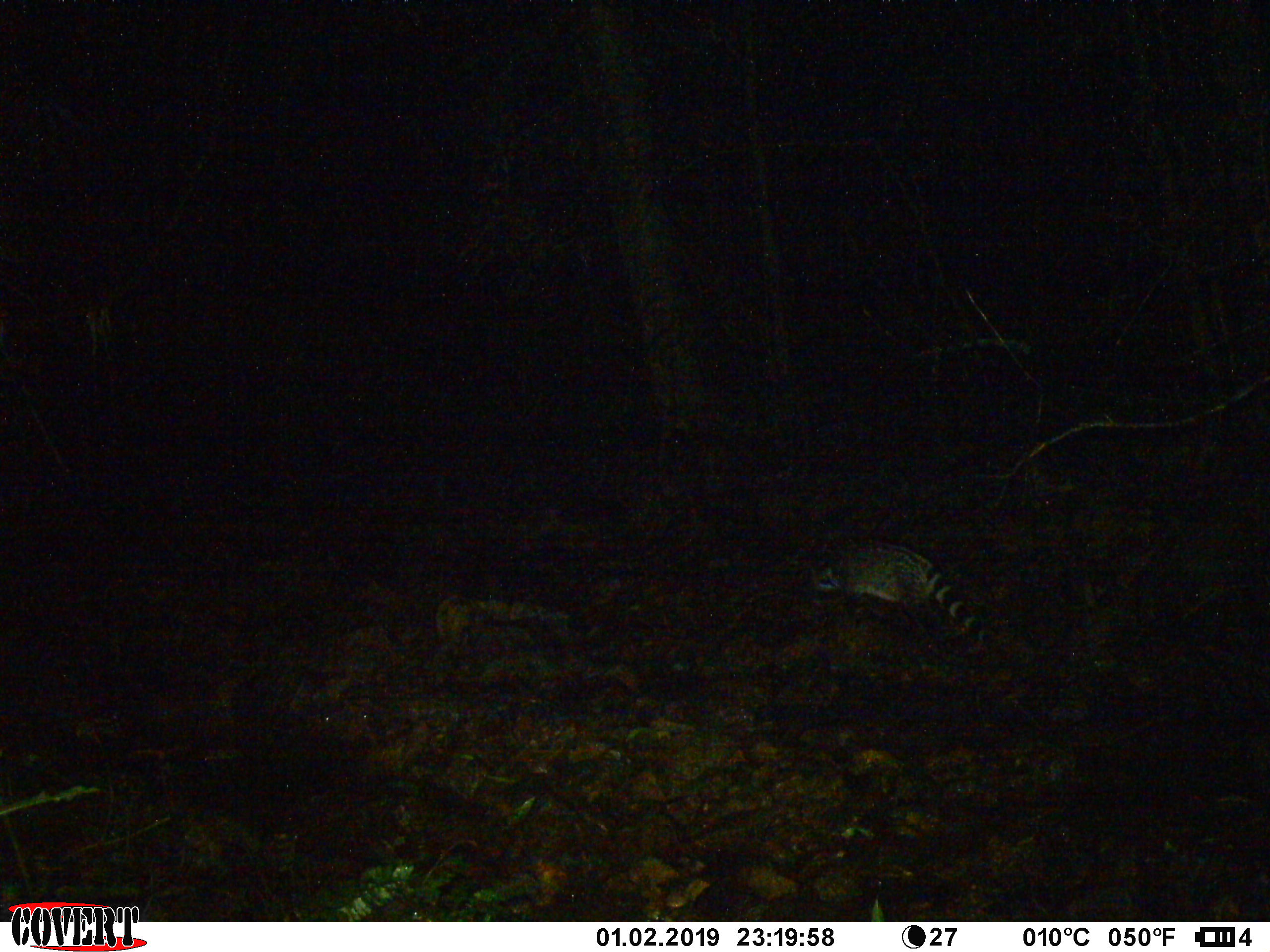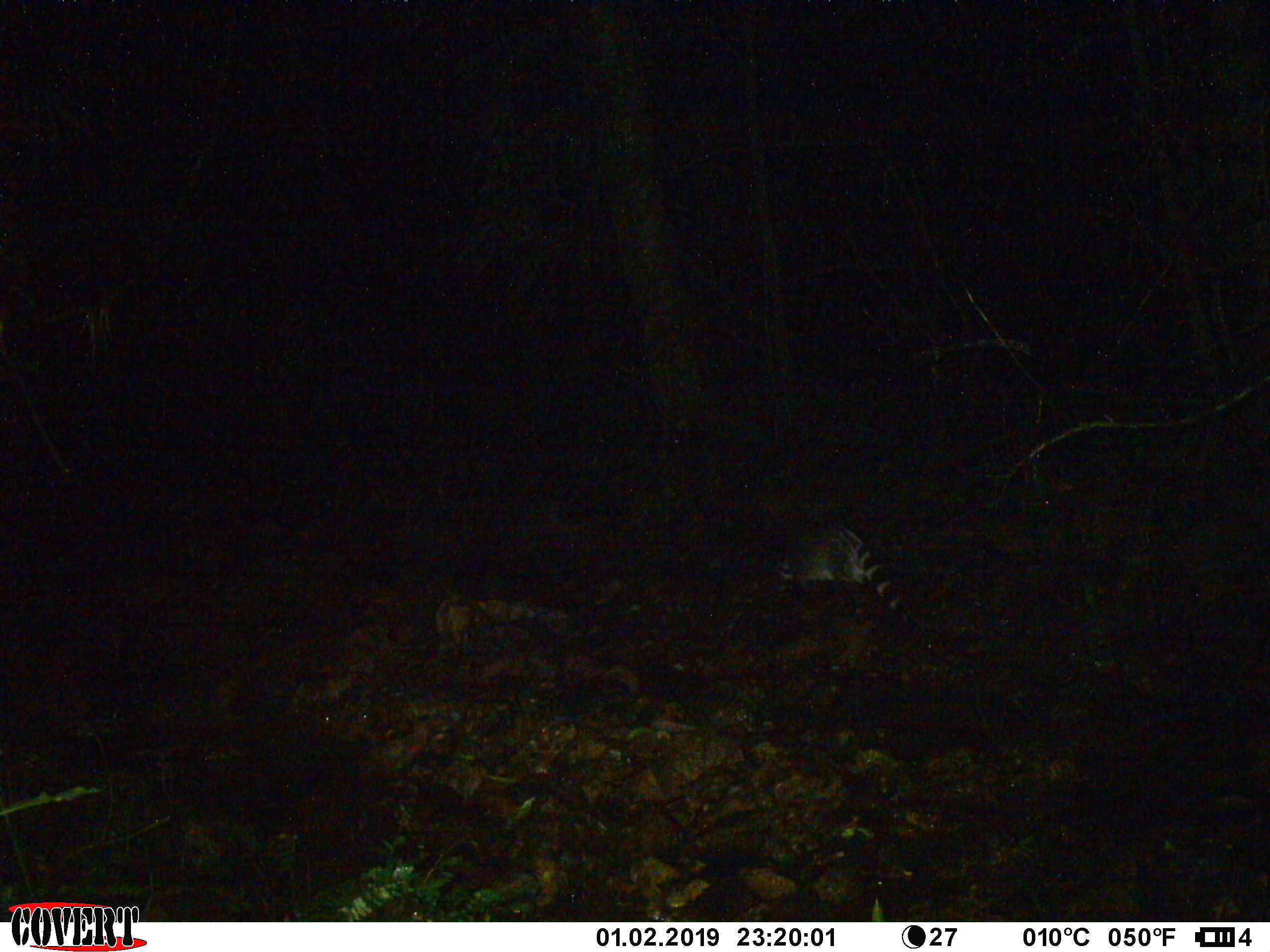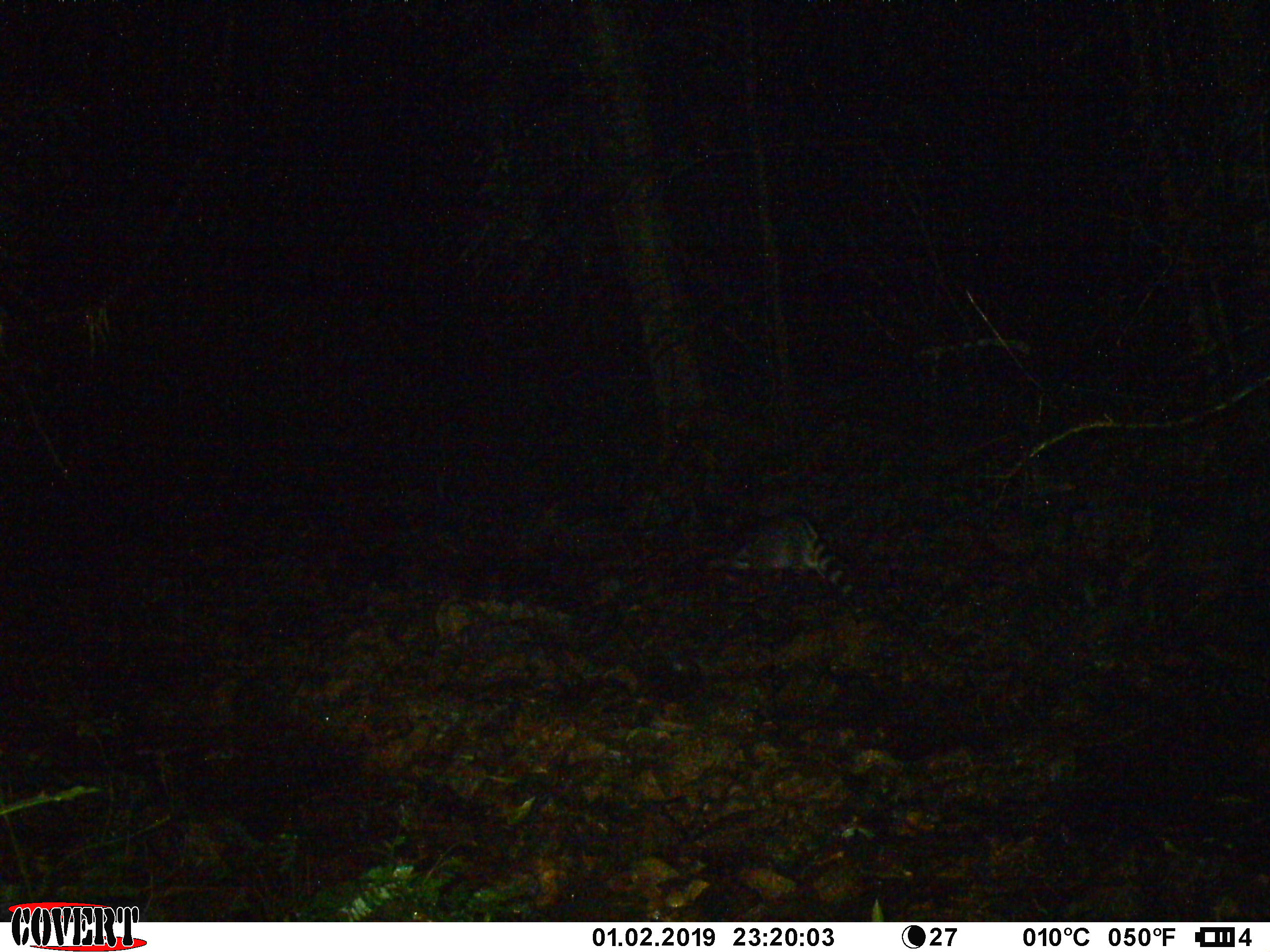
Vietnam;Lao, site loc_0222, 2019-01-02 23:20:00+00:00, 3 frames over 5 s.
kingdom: Animalia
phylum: Chordata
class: Mammalia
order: Carnivora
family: Viverridae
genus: Viverra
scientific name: Viverra zibetha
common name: large indian civet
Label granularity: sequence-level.